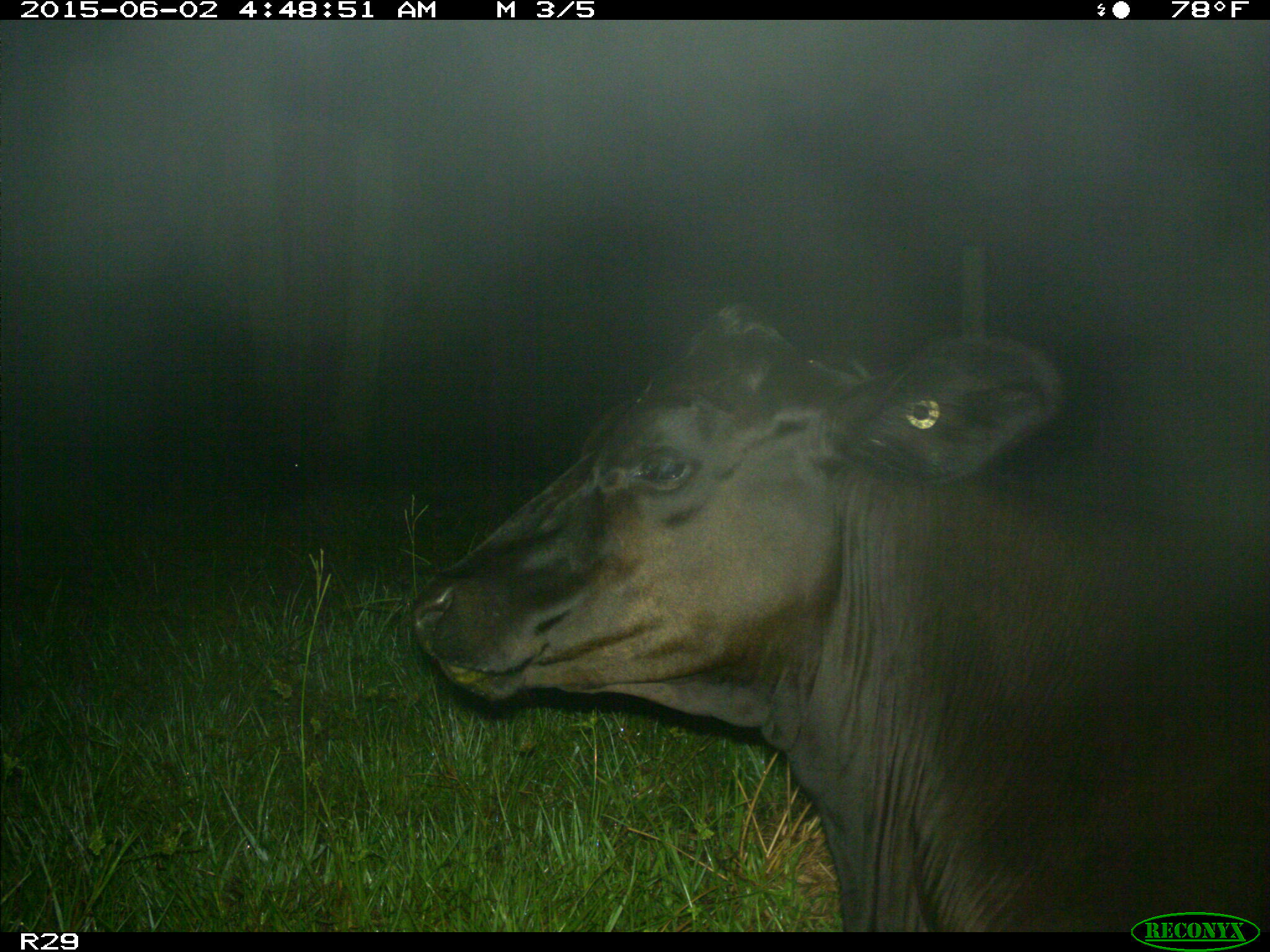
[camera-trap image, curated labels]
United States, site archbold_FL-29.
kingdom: Animalia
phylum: Chordata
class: Mammalia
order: Artiodactyla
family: Bovidae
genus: Bos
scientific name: Bos taurus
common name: domestic cow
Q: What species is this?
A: Bos taurus (domestic cow).